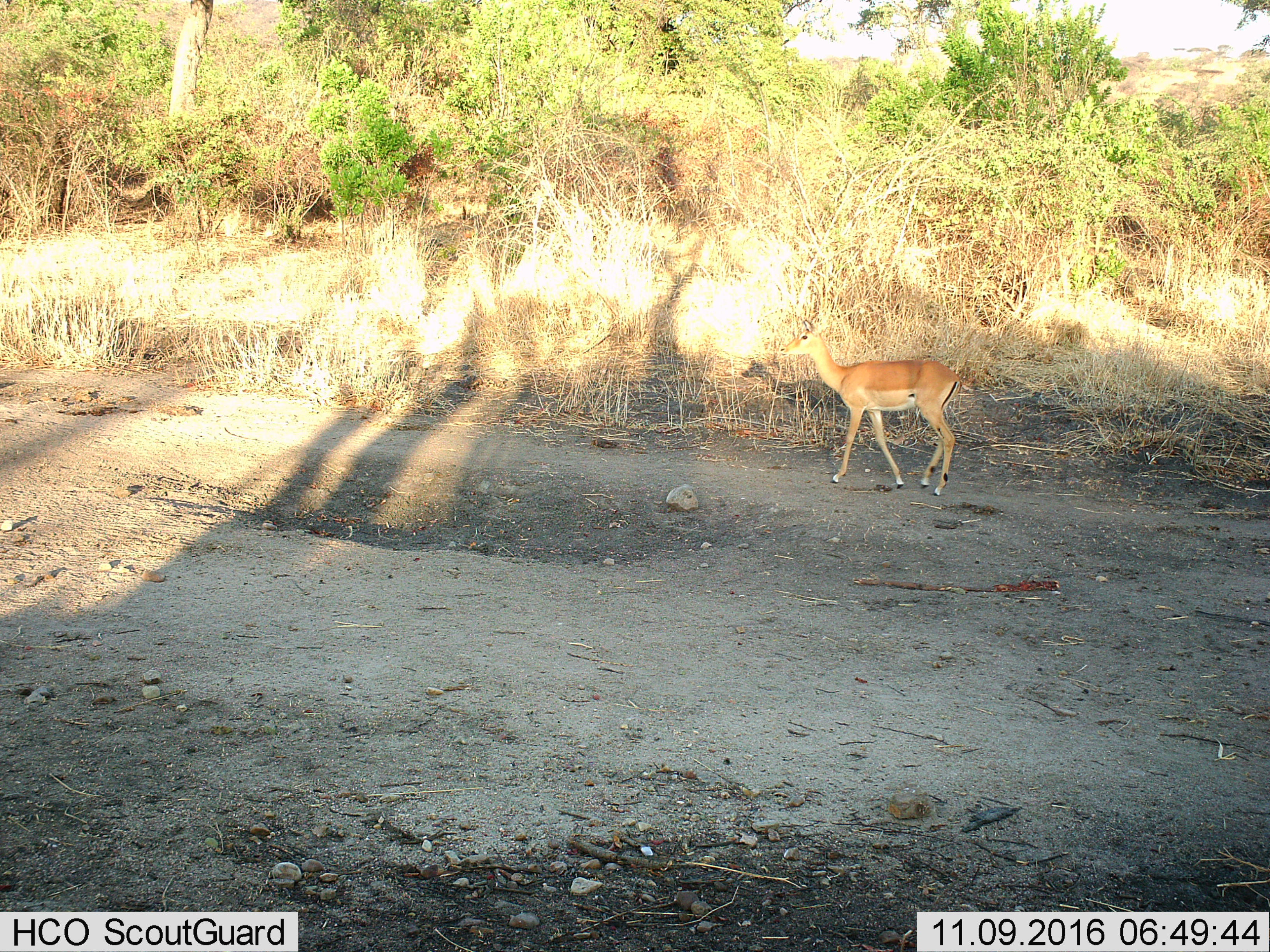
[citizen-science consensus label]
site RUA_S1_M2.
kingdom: Animalia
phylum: Chordata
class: Mammalia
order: Artiodactyla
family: Bovidae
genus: Aepyceros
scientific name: Aepyceros melampus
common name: impala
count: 1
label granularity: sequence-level